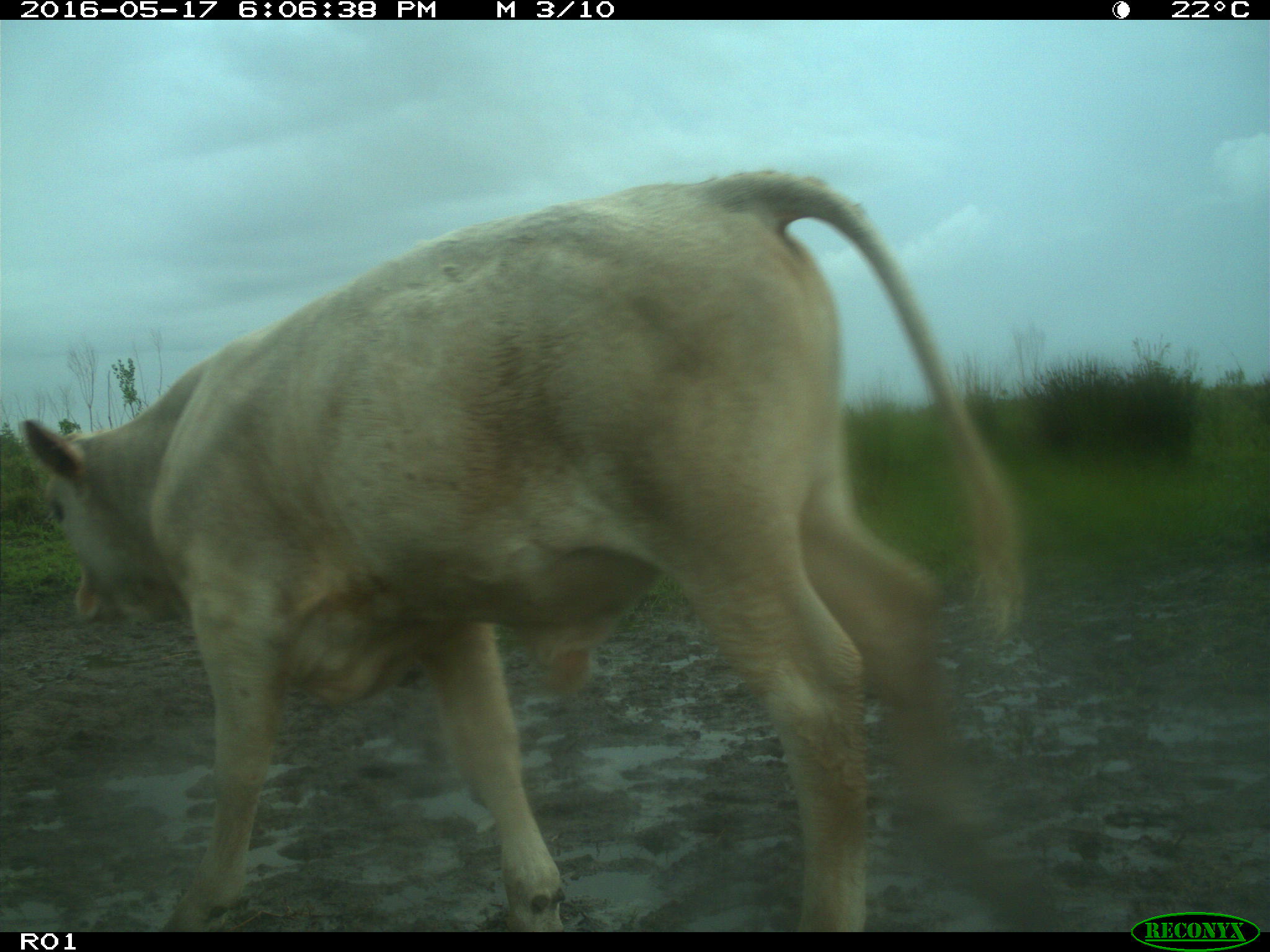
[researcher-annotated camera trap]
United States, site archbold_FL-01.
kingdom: Animalia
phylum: Chordata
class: Mammalia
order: Artiodactyla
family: Bovidae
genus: Bos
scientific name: Bos taurus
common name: domestic cow